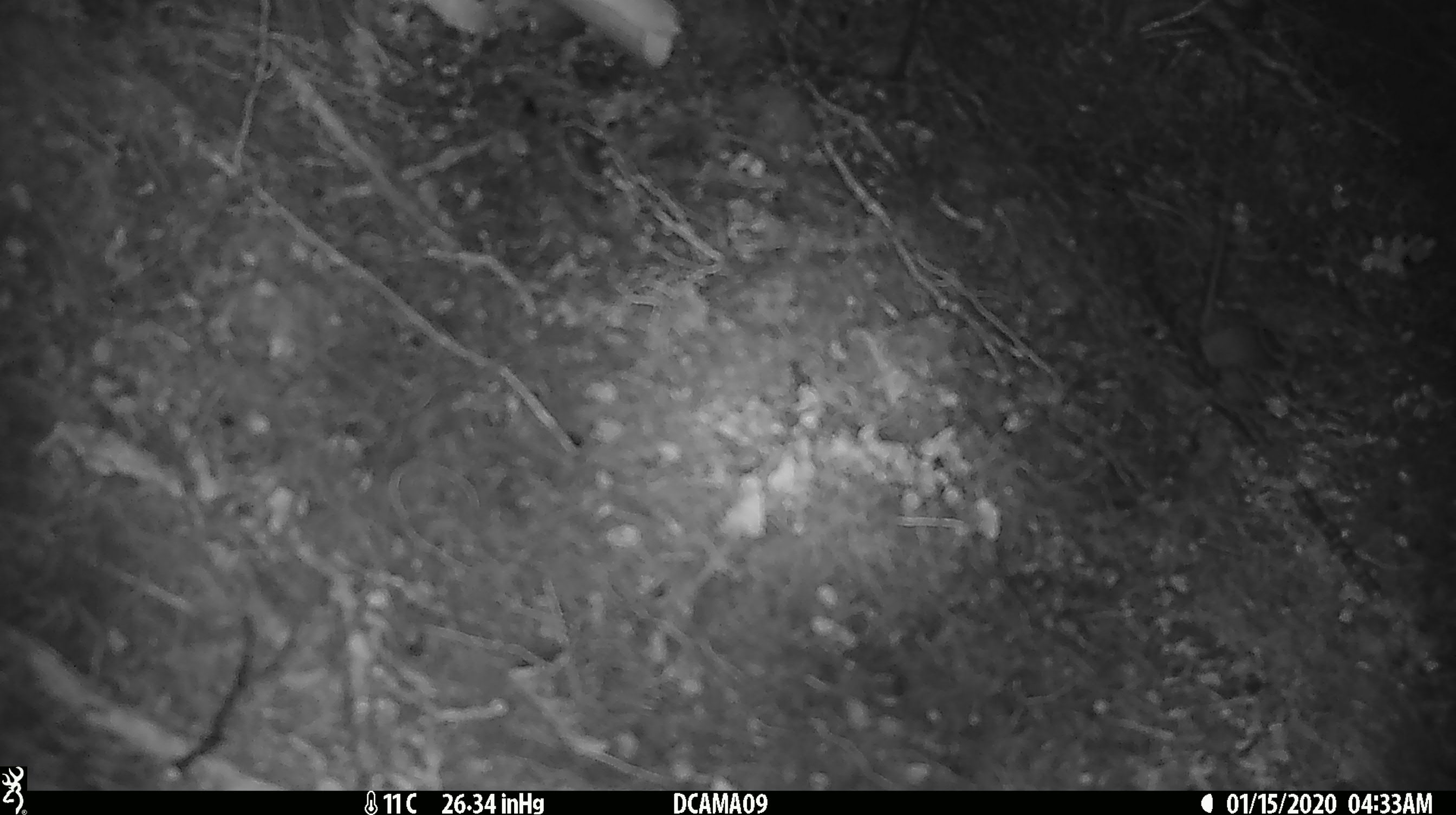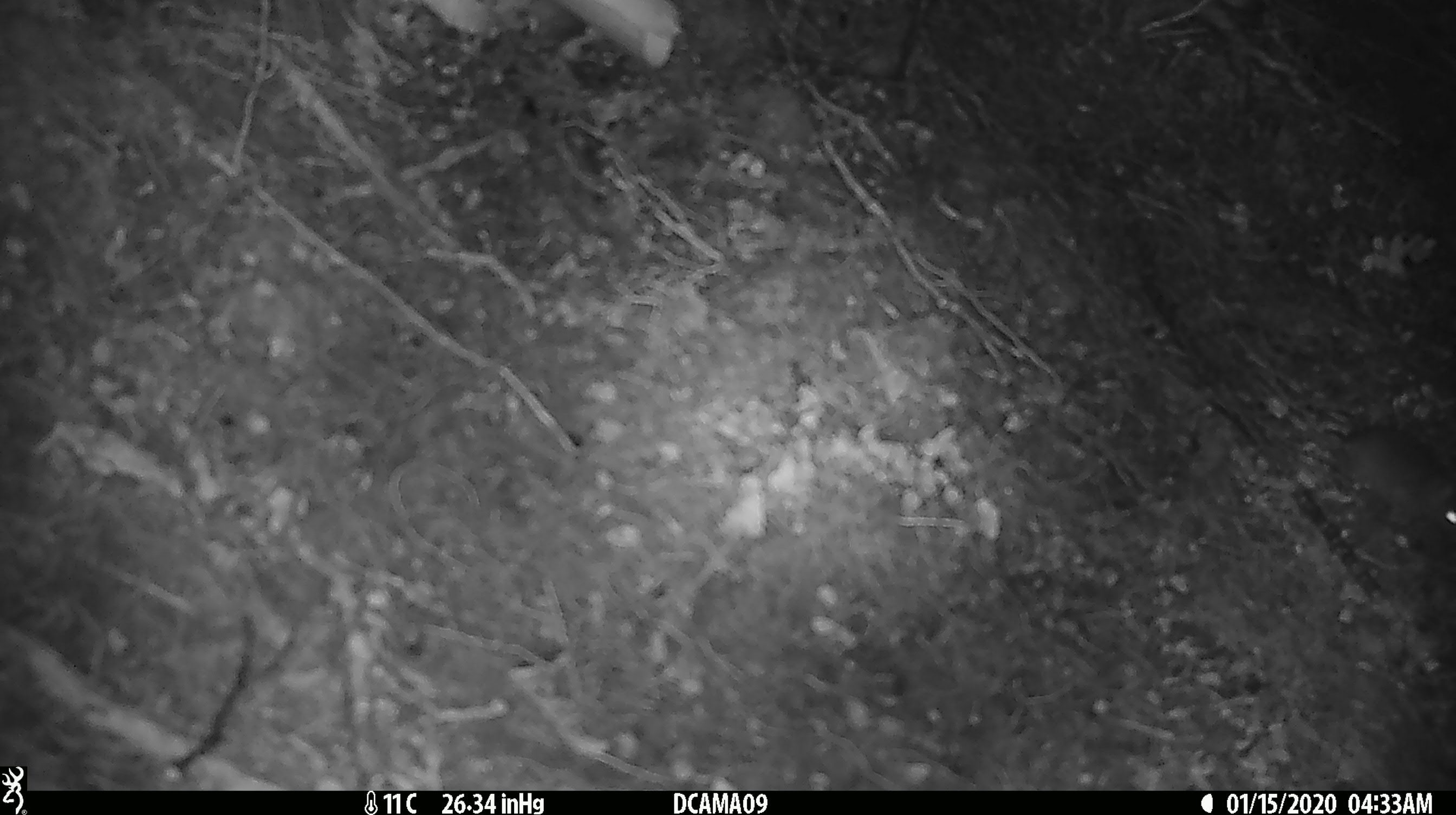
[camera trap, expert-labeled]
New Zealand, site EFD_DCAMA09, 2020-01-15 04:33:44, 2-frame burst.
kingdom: Animalia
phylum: Chordata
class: Mammalia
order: Rodentia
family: Muridae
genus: Mus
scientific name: Mus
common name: mouse